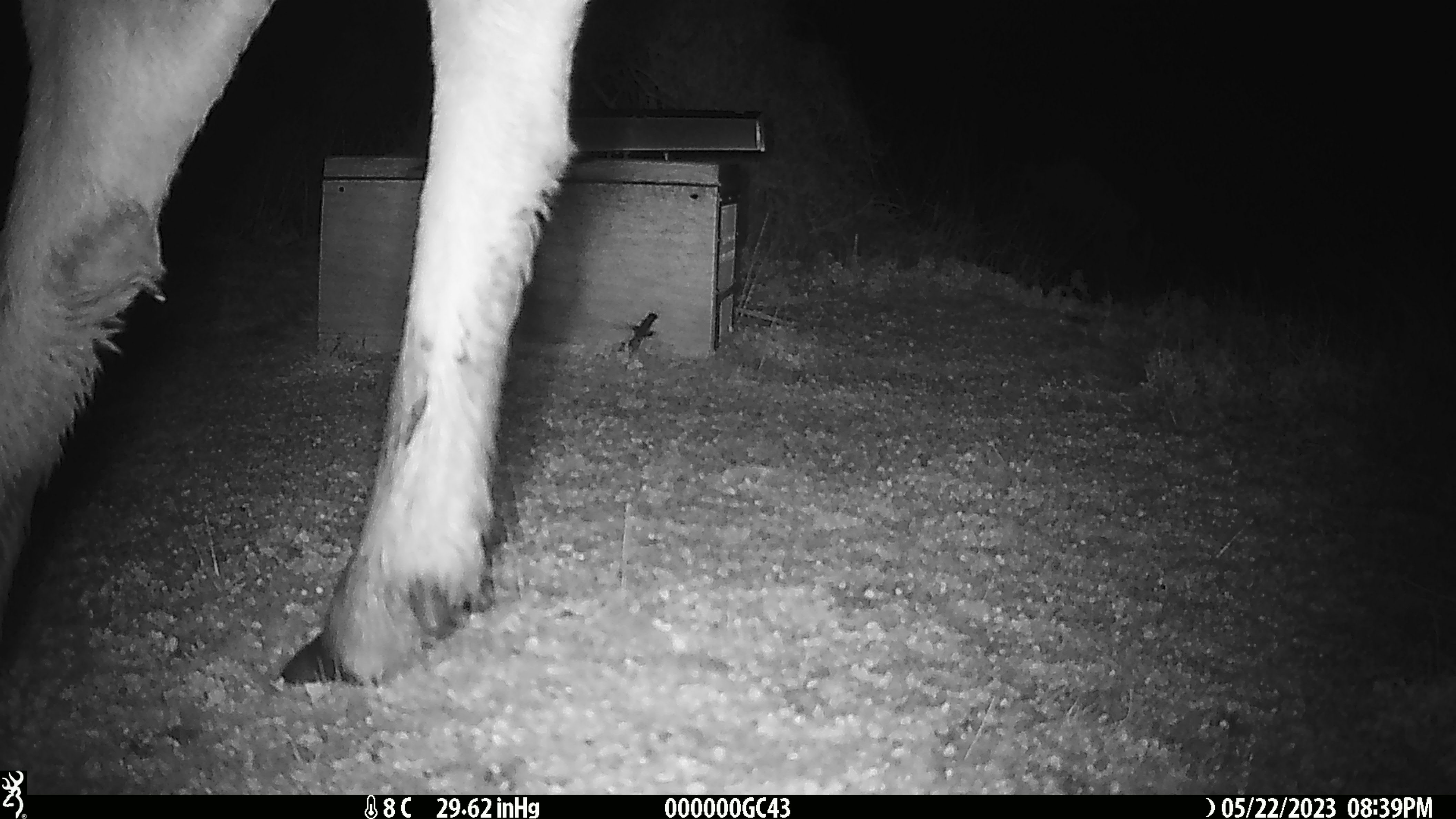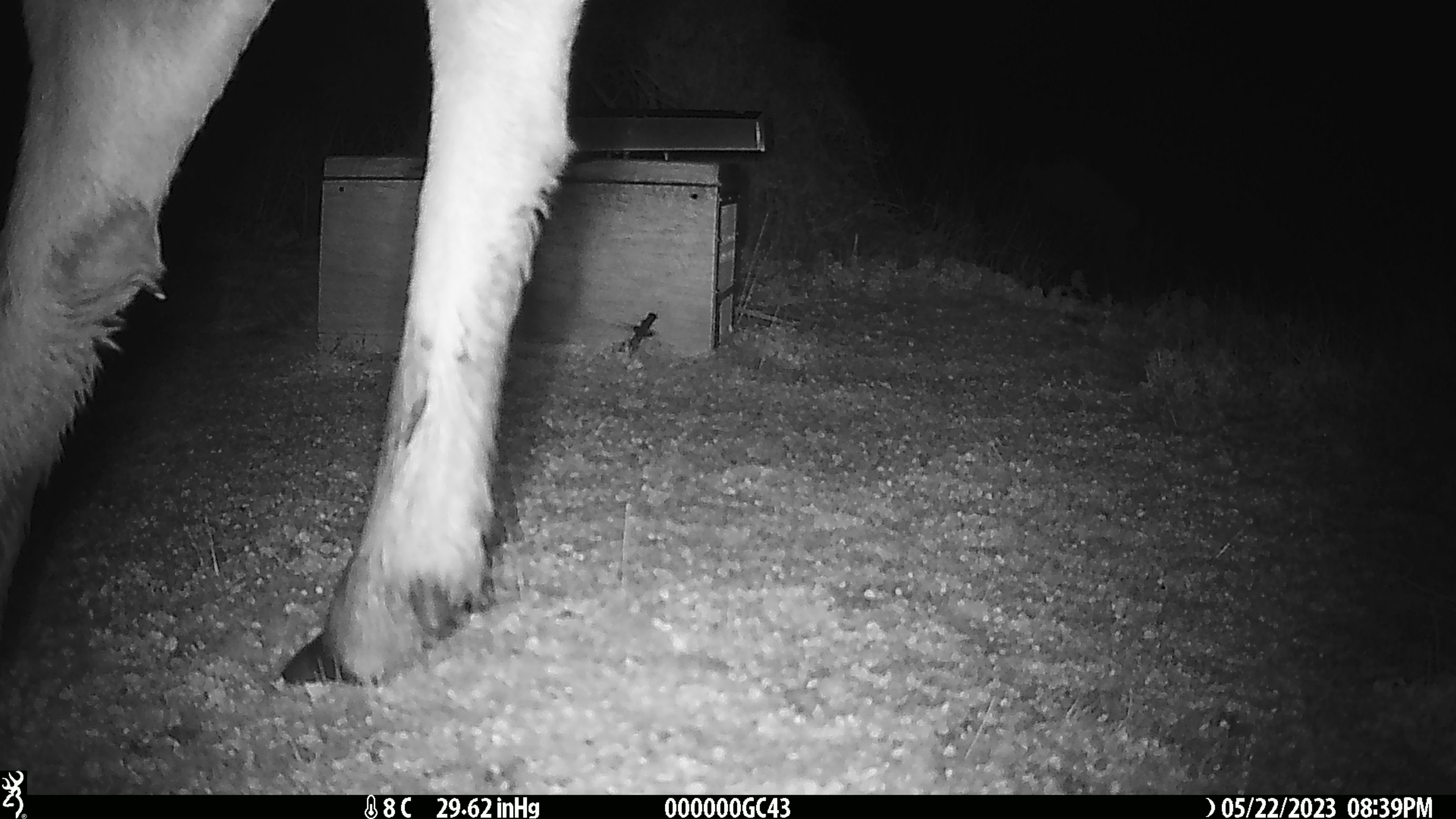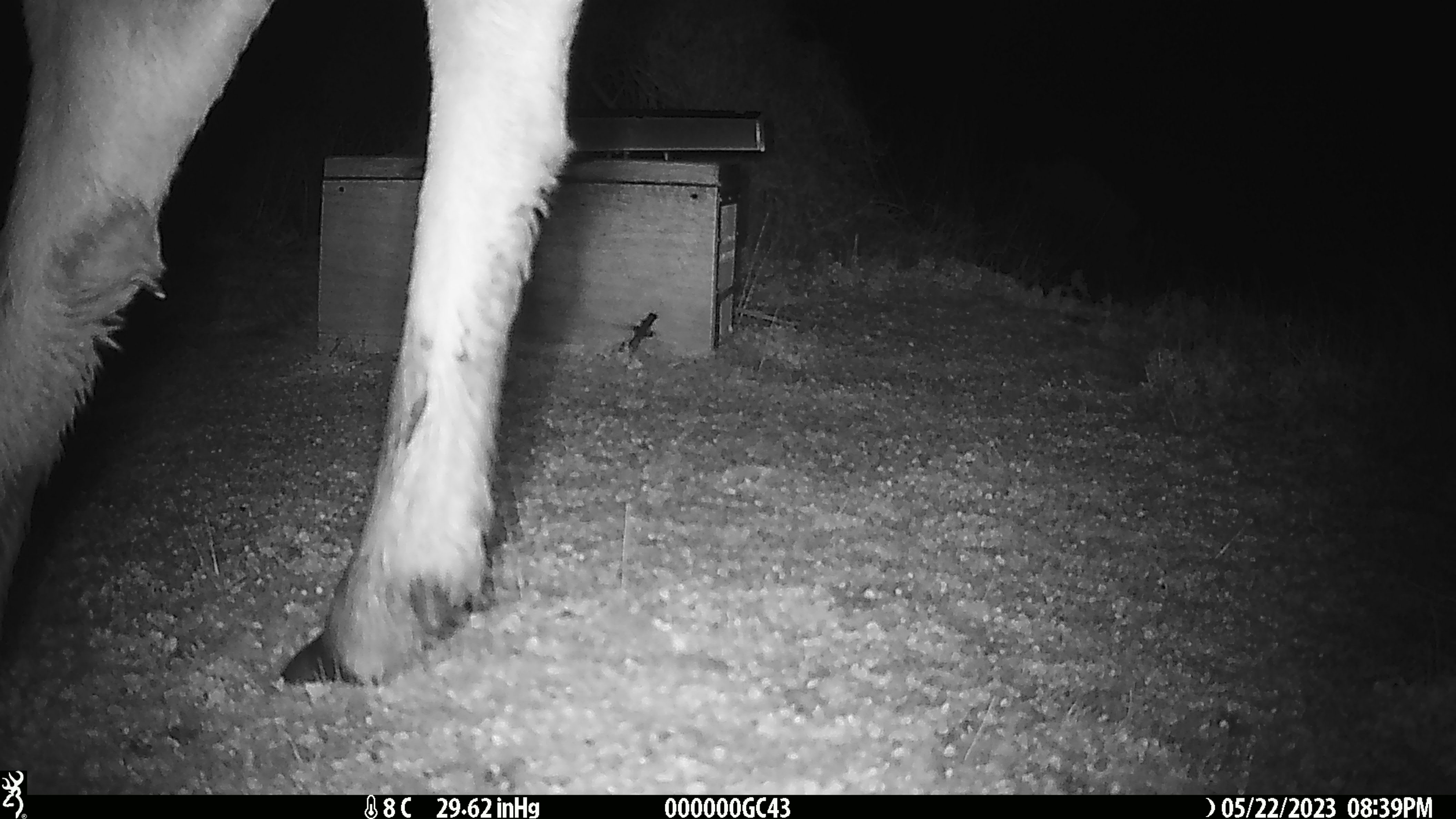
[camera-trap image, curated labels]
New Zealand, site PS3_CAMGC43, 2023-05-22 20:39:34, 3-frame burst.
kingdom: Animalia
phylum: Chordata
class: Mammalia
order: Artiodactyla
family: Cervidae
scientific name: Cervidae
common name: deer